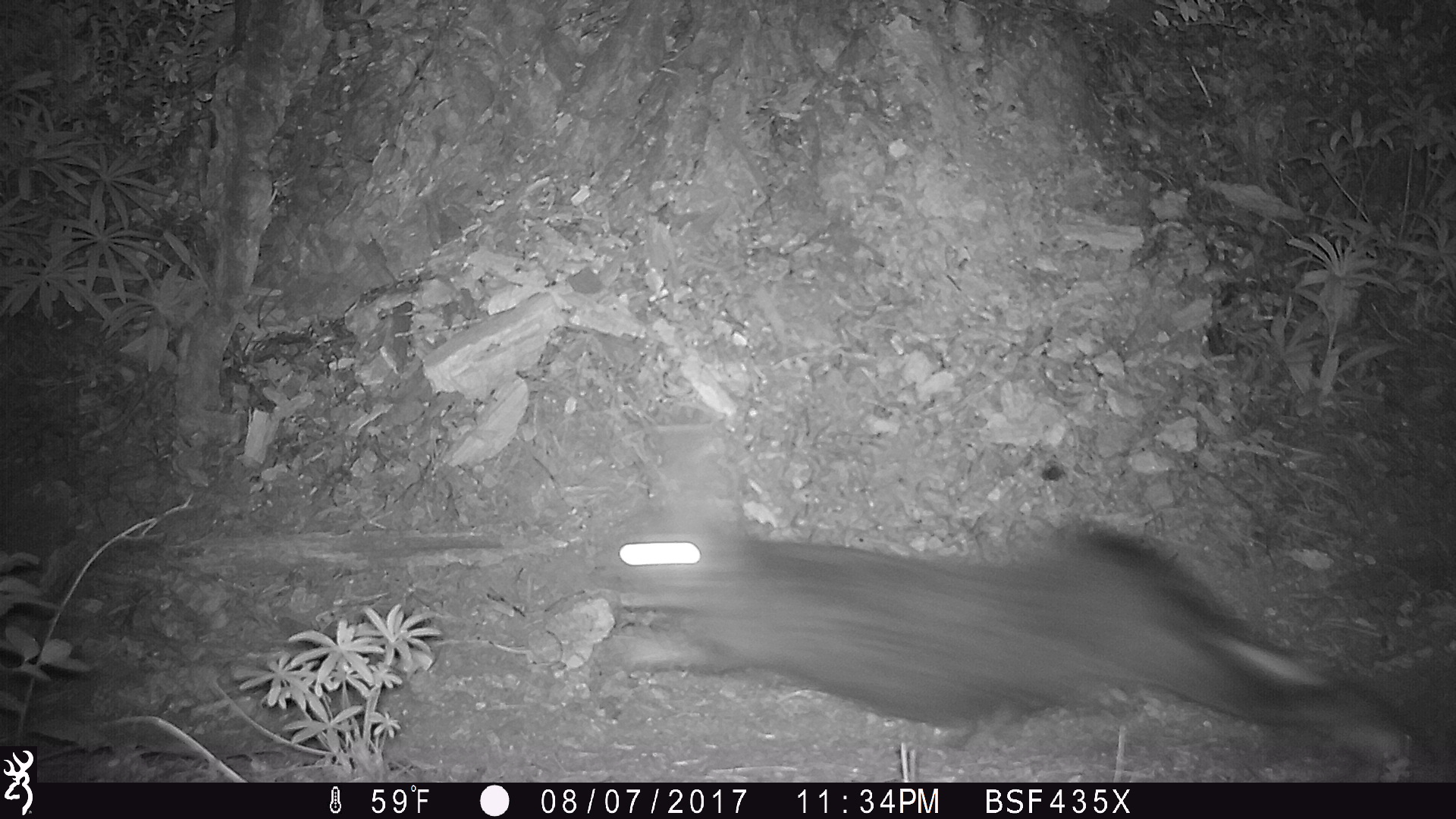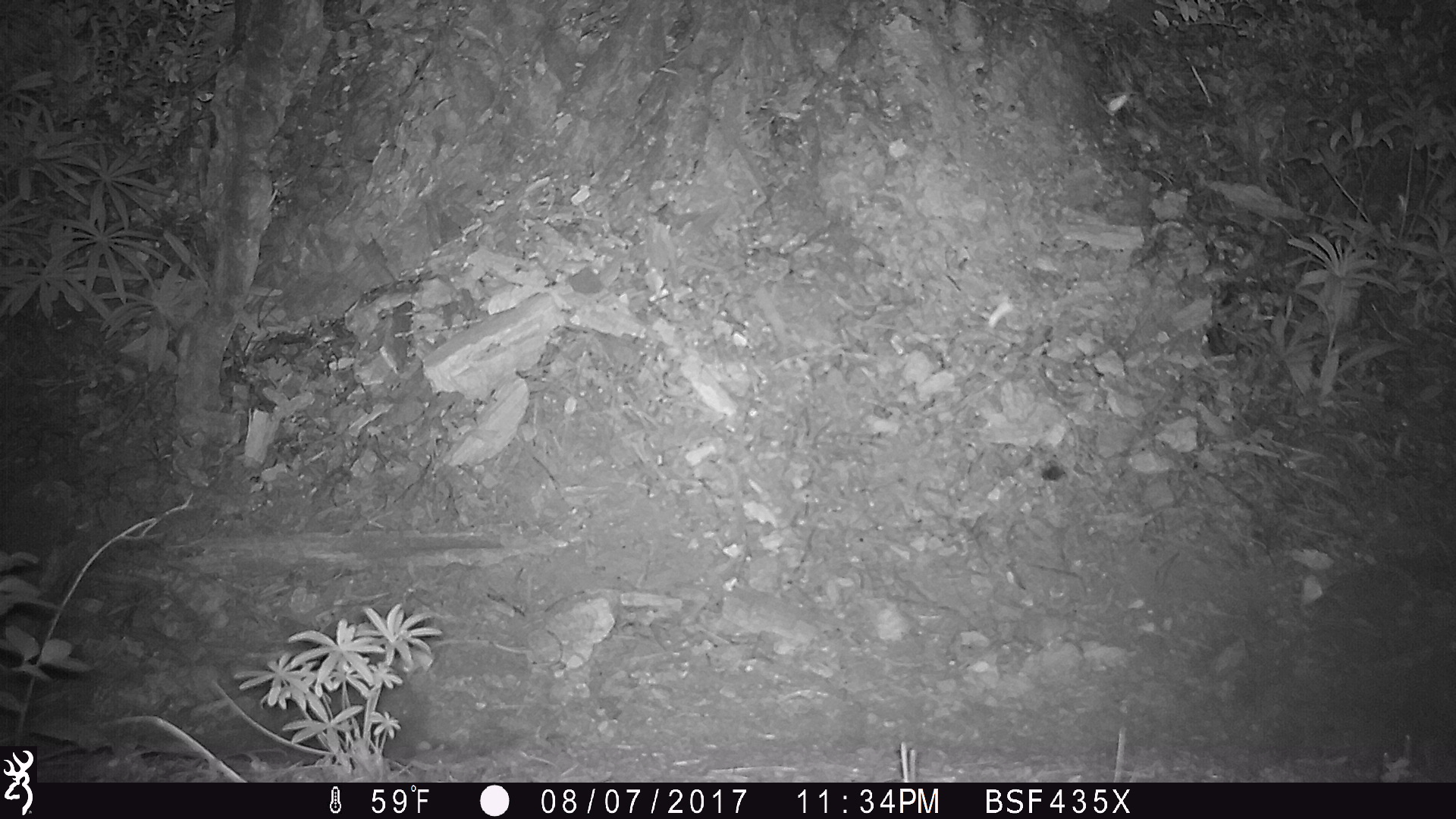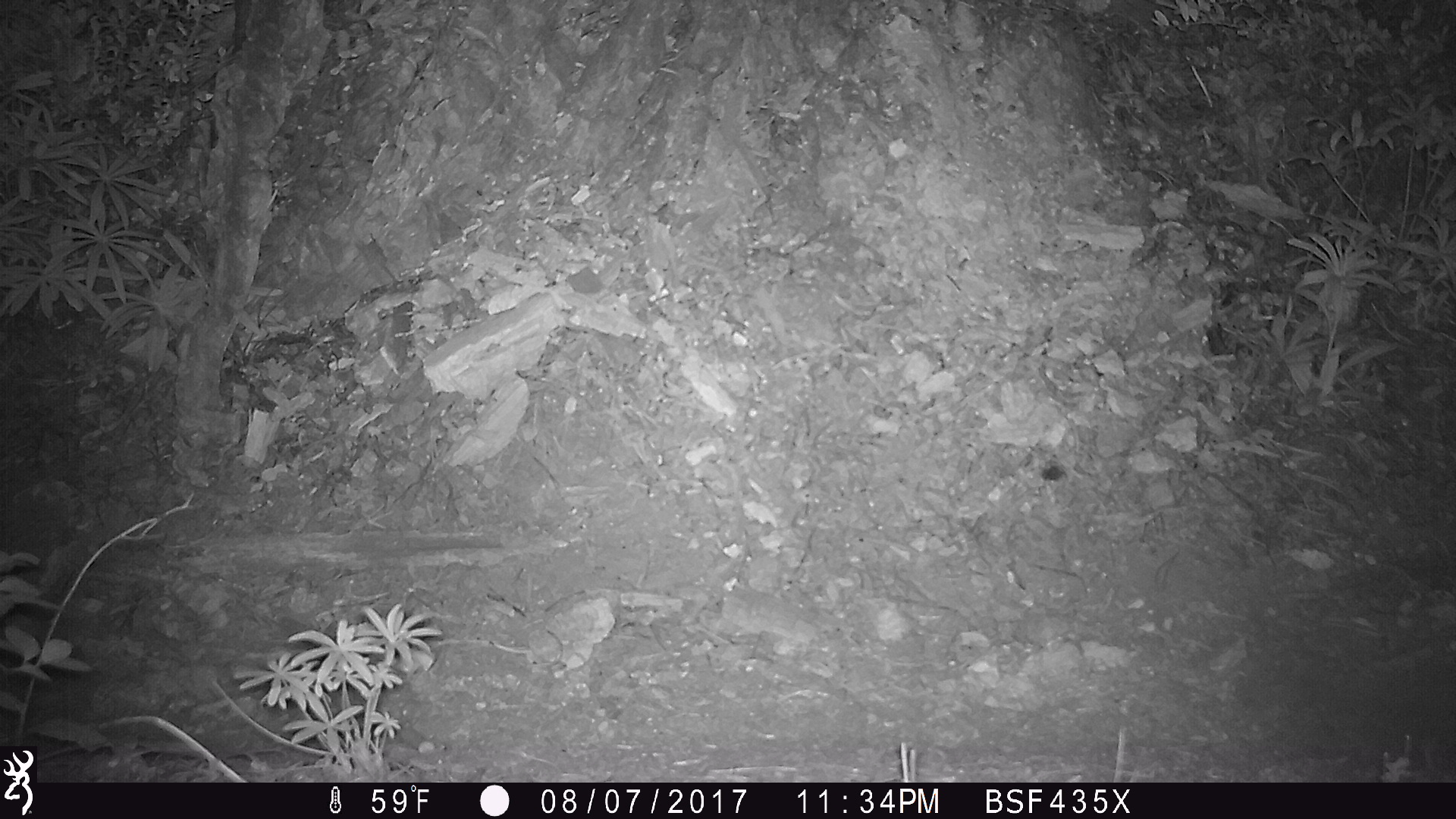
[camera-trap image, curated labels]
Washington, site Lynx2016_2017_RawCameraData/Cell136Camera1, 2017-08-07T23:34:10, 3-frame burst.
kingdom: Animalia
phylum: Chordata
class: Mammalia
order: Lagomorpha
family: Leporidae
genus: Lepus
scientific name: Lepus americanus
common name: snowshoe hare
Lepus americanus (snowshoe hare). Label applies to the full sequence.